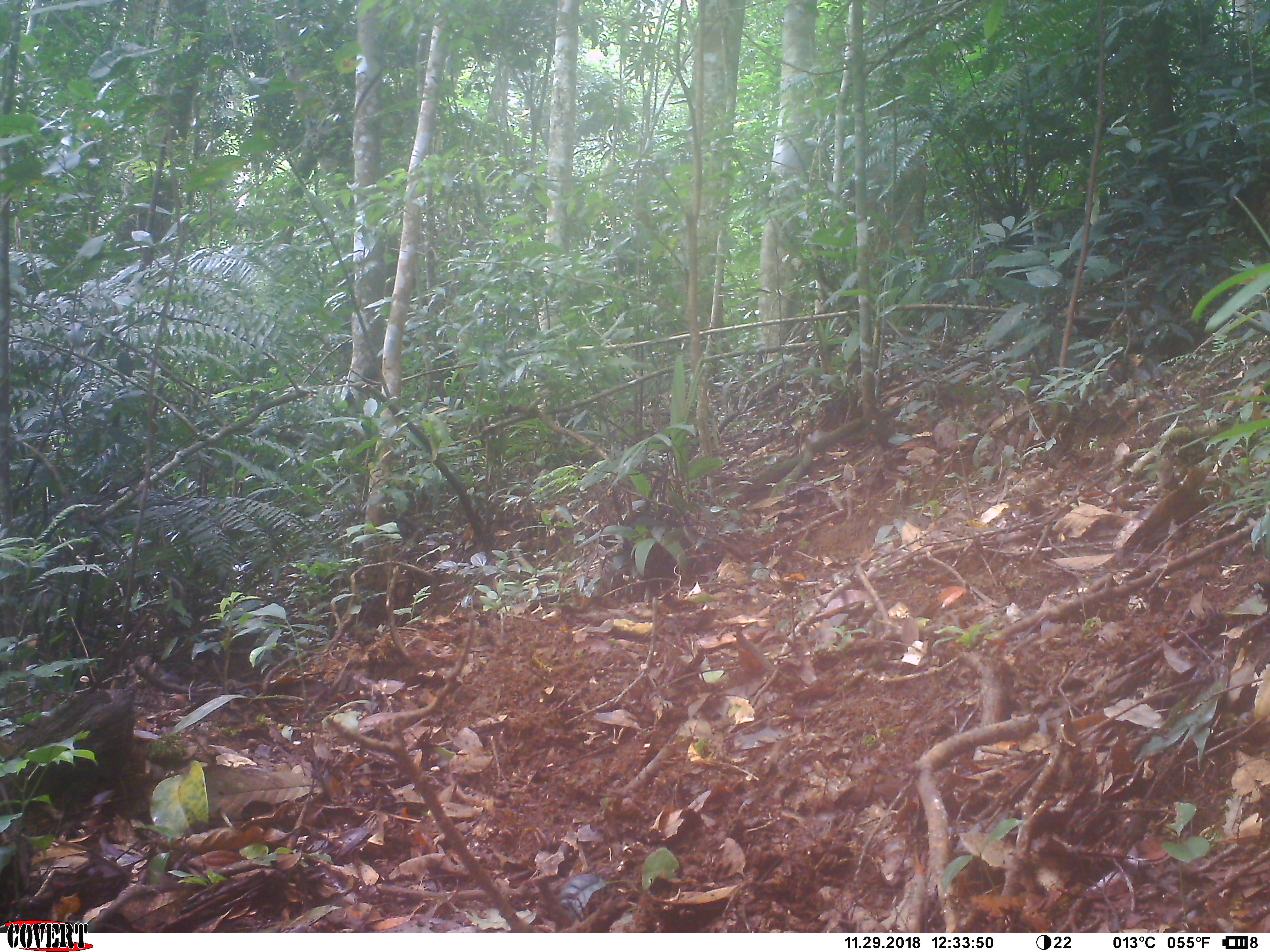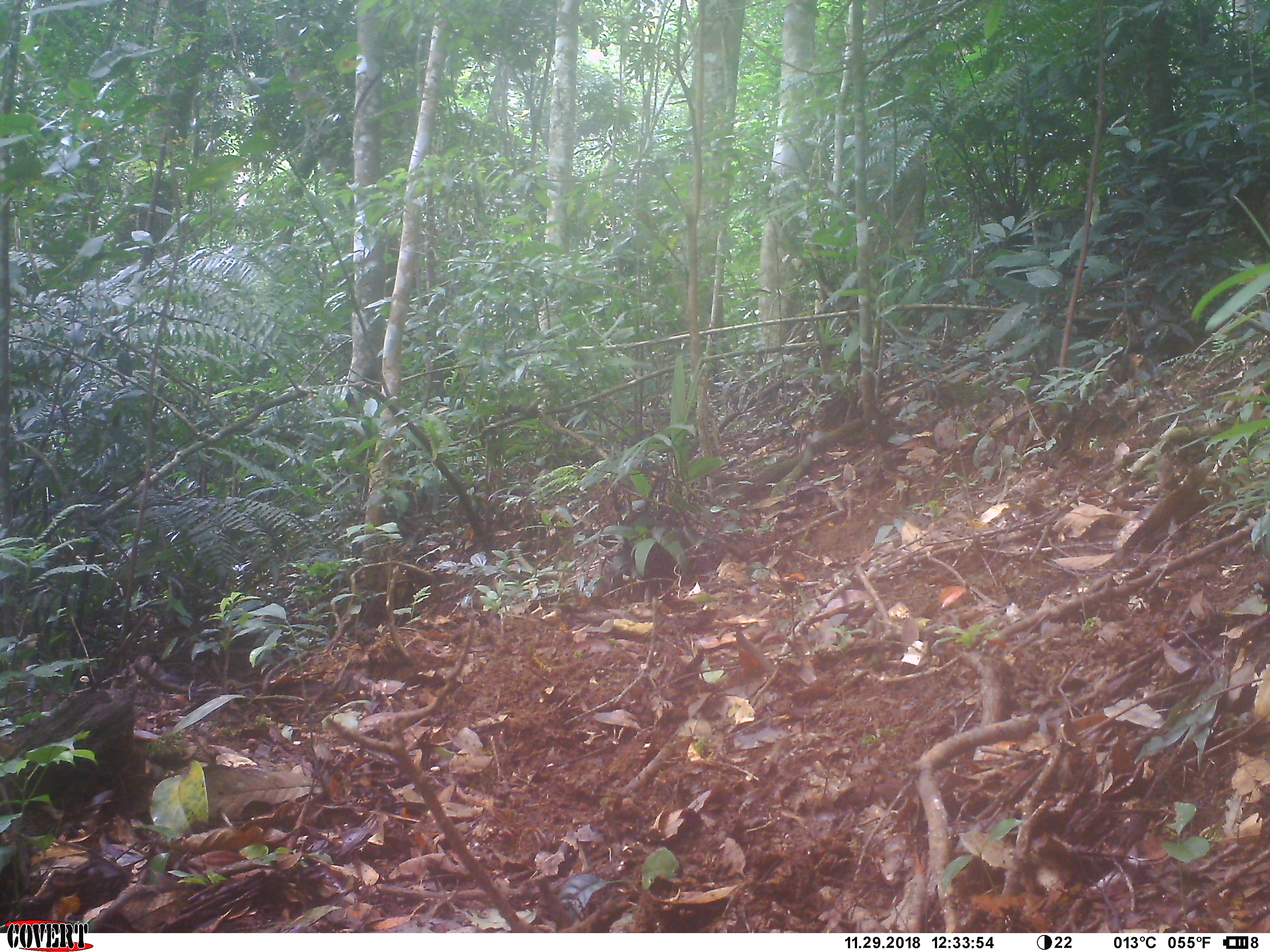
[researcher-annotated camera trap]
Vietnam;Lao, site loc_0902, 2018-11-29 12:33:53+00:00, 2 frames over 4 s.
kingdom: Animalia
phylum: Chordata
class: Mammalia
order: Carnivora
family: Canidae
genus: Canis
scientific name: Canis familiaris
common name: domestic dog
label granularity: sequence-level